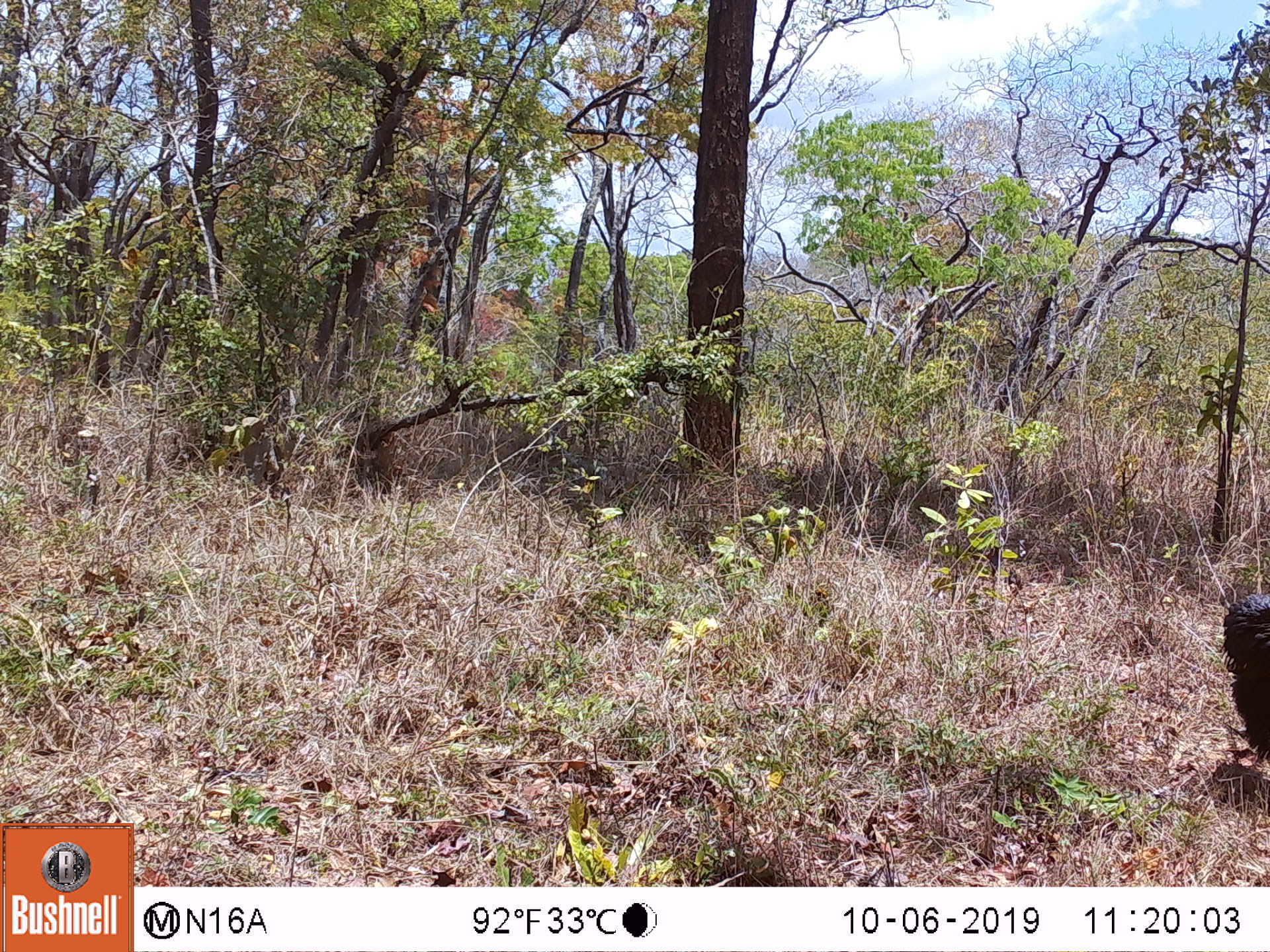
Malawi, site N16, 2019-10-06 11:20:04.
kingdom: Animalia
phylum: Chordata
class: Aves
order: Bucerotiformes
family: Bucorvidae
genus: Bucorvus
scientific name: Bucorvus leadbeateri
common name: southern ground hornbill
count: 1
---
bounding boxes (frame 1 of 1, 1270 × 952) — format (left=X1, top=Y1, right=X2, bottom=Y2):
southern ground hornbill: (left=1222, top=590, right=1264, bottom=762)